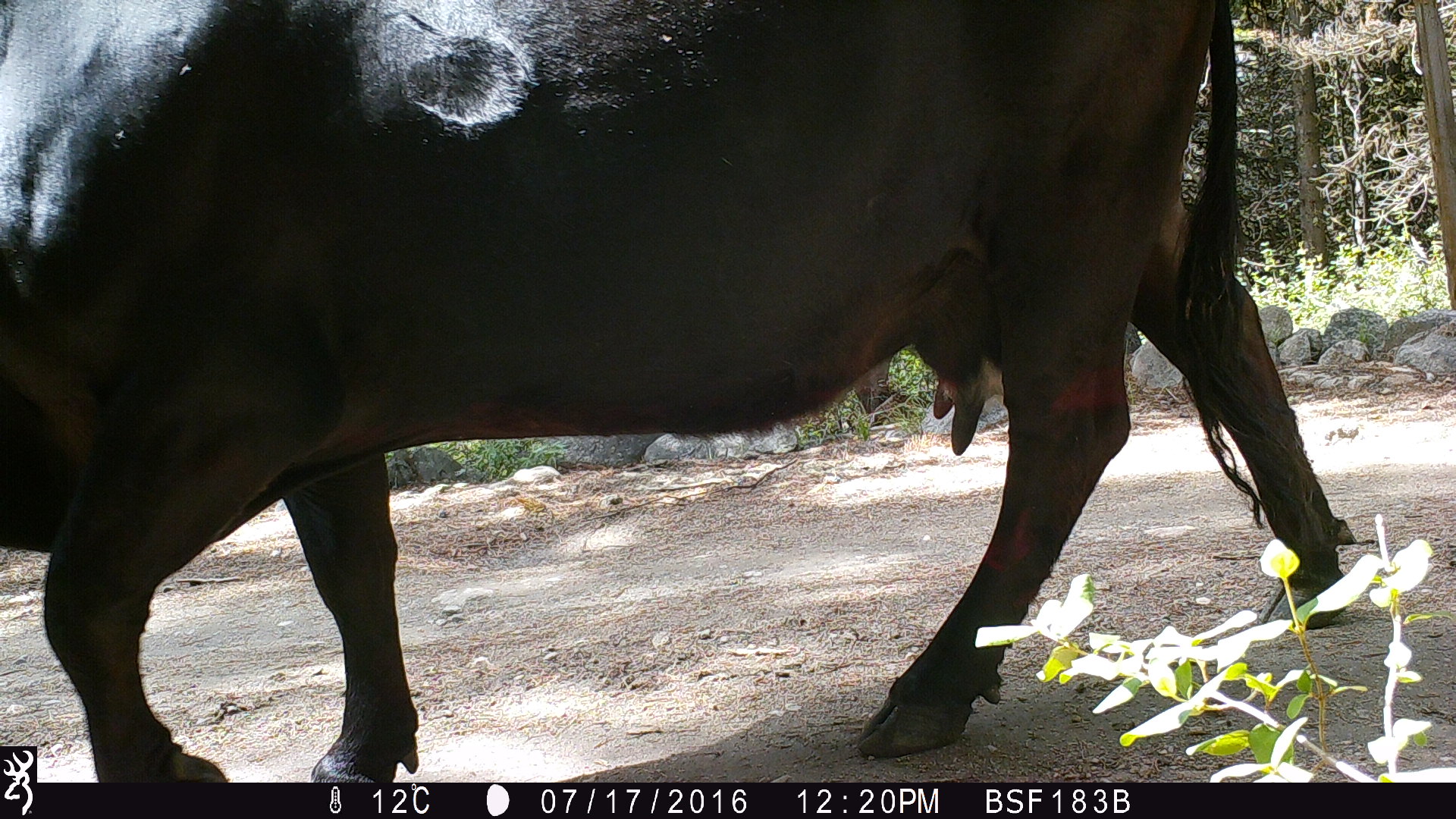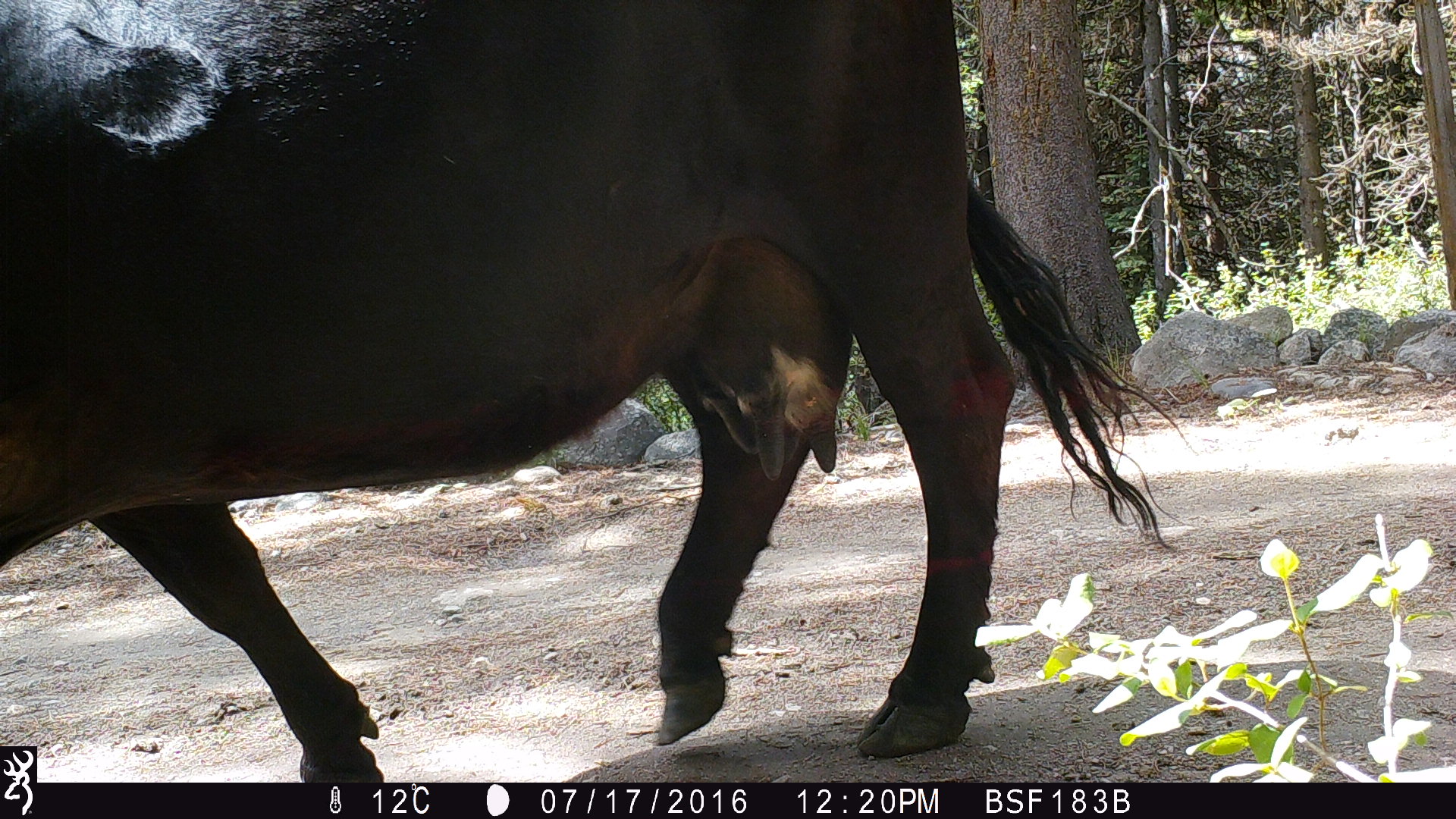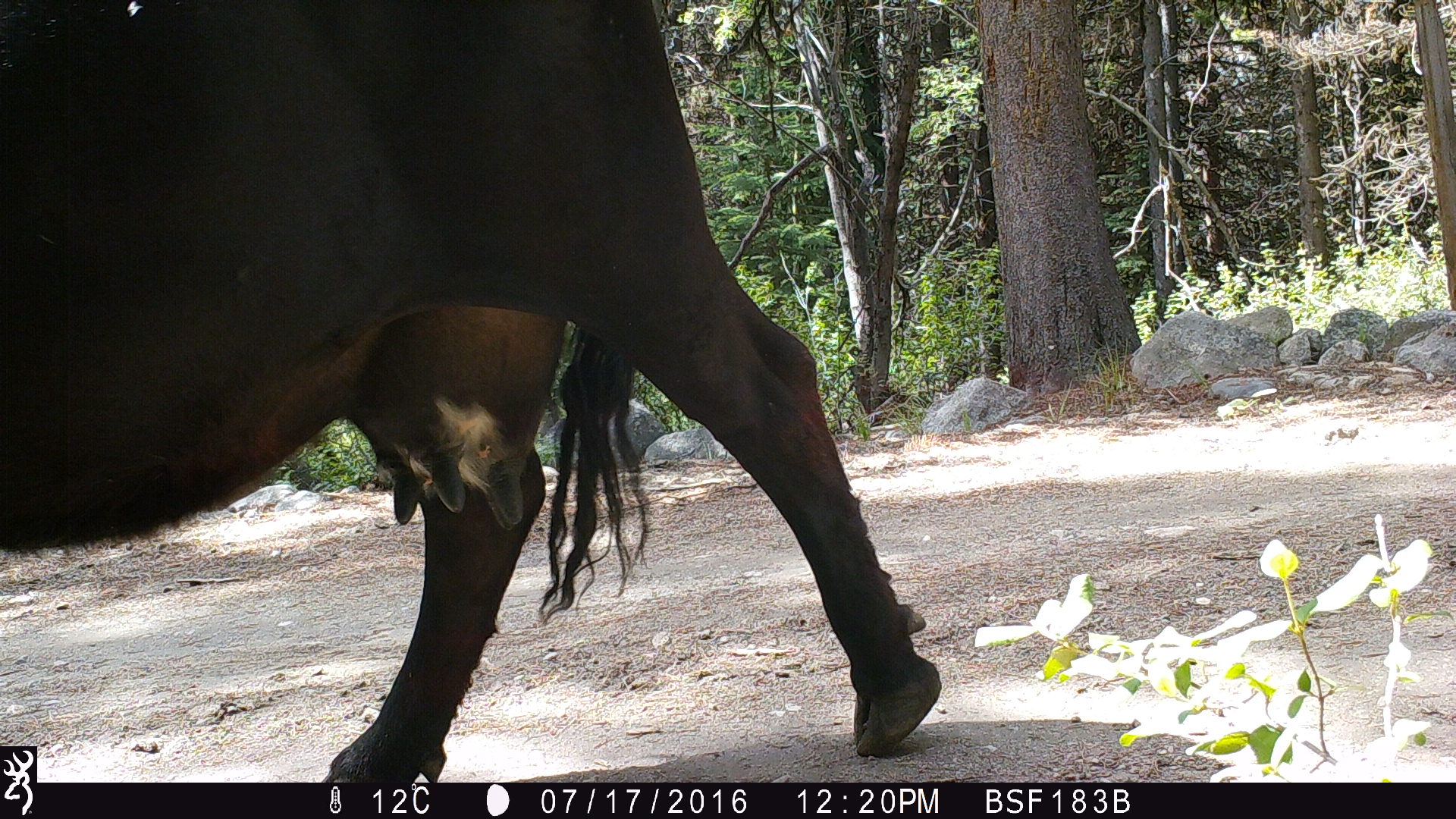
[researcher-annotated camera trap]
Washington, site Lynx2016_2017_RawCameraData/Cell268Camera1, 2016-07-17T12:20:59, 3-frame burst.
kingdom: Animalia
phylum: Chordata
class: Mammalia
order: Artiodactyla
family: Bovidae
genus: Bos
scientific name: Bos taurus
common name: domestic cattle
Domestic cattle (Bos taurus). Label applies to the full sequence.